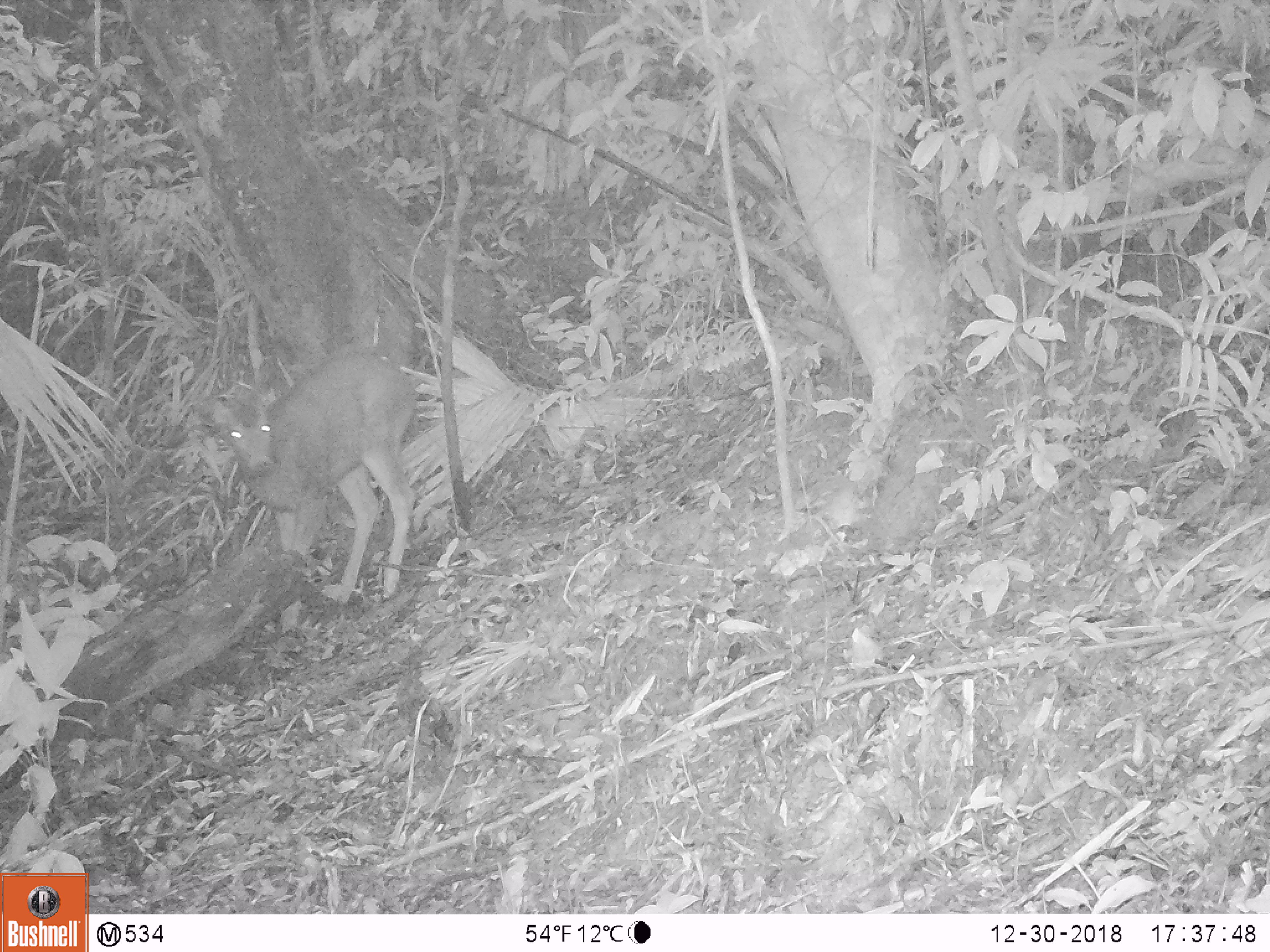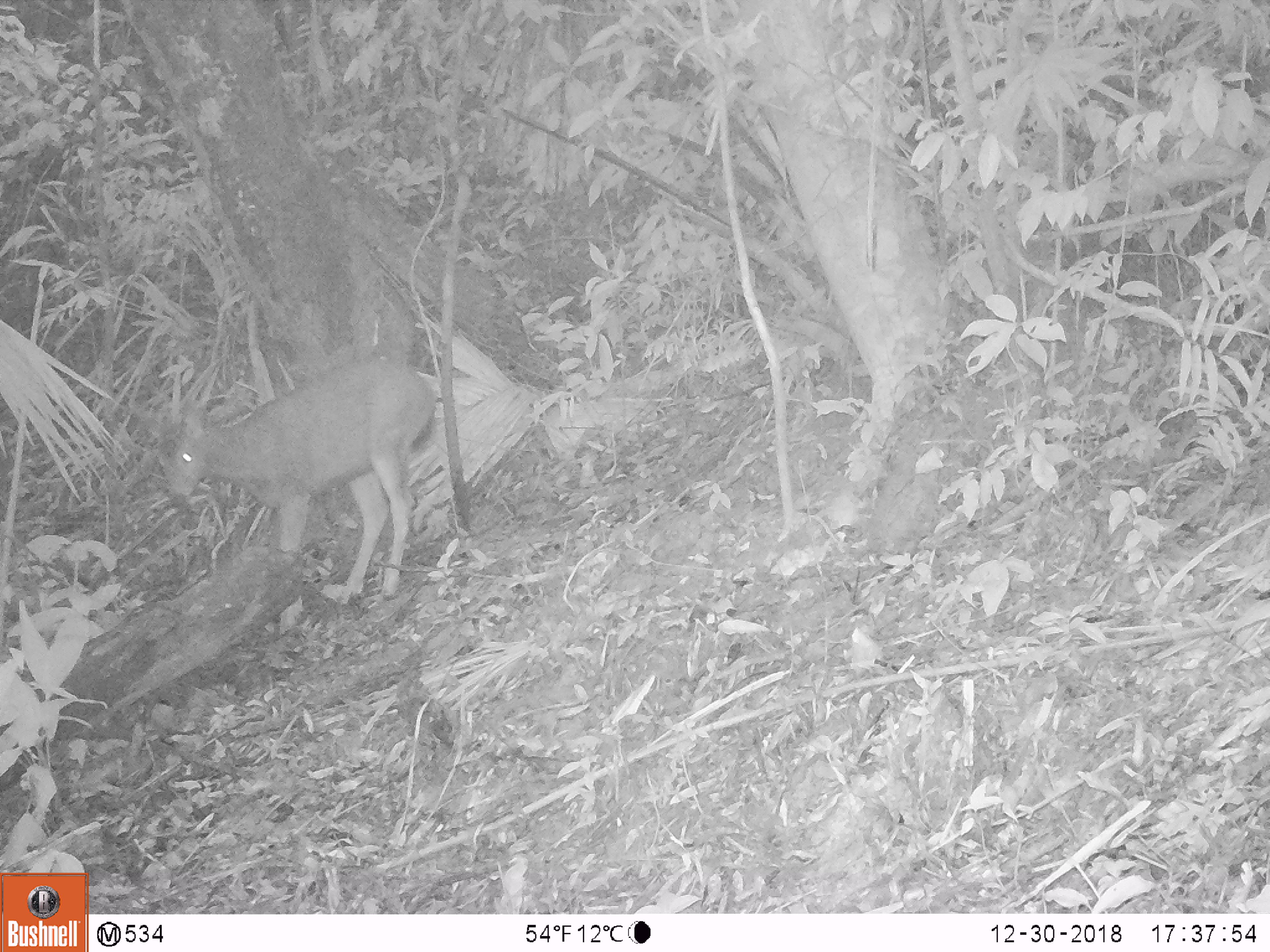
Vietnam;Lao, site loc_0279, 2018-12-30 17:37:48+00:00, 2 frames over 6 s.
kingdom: Animalia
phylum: Chordata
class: Mammalia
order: Artiodactyla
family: Cervidae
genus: Rusa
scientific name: Rusa unicolor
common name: sambar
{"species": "sambar (Rusa unicolor)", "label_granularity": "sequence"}